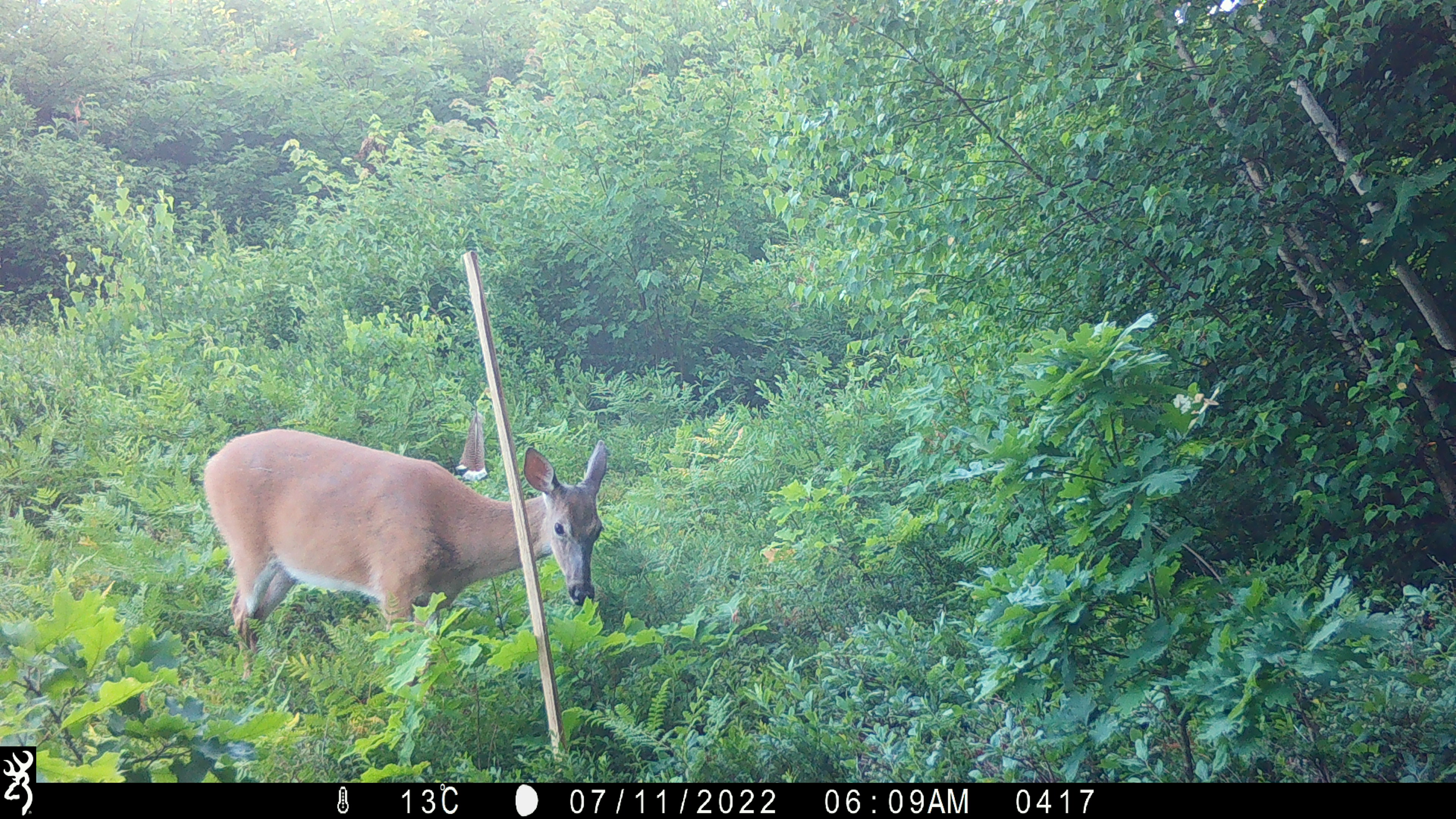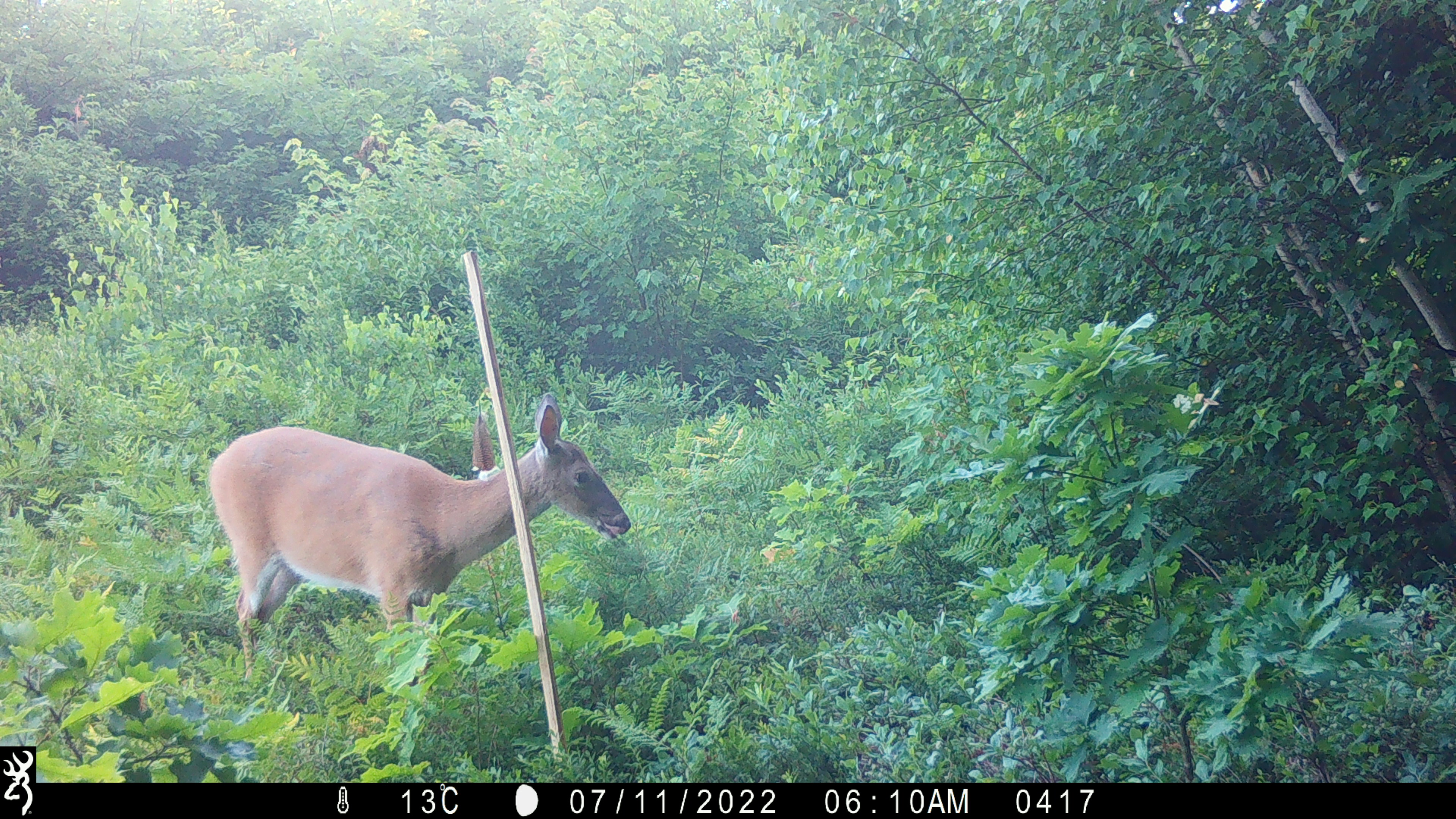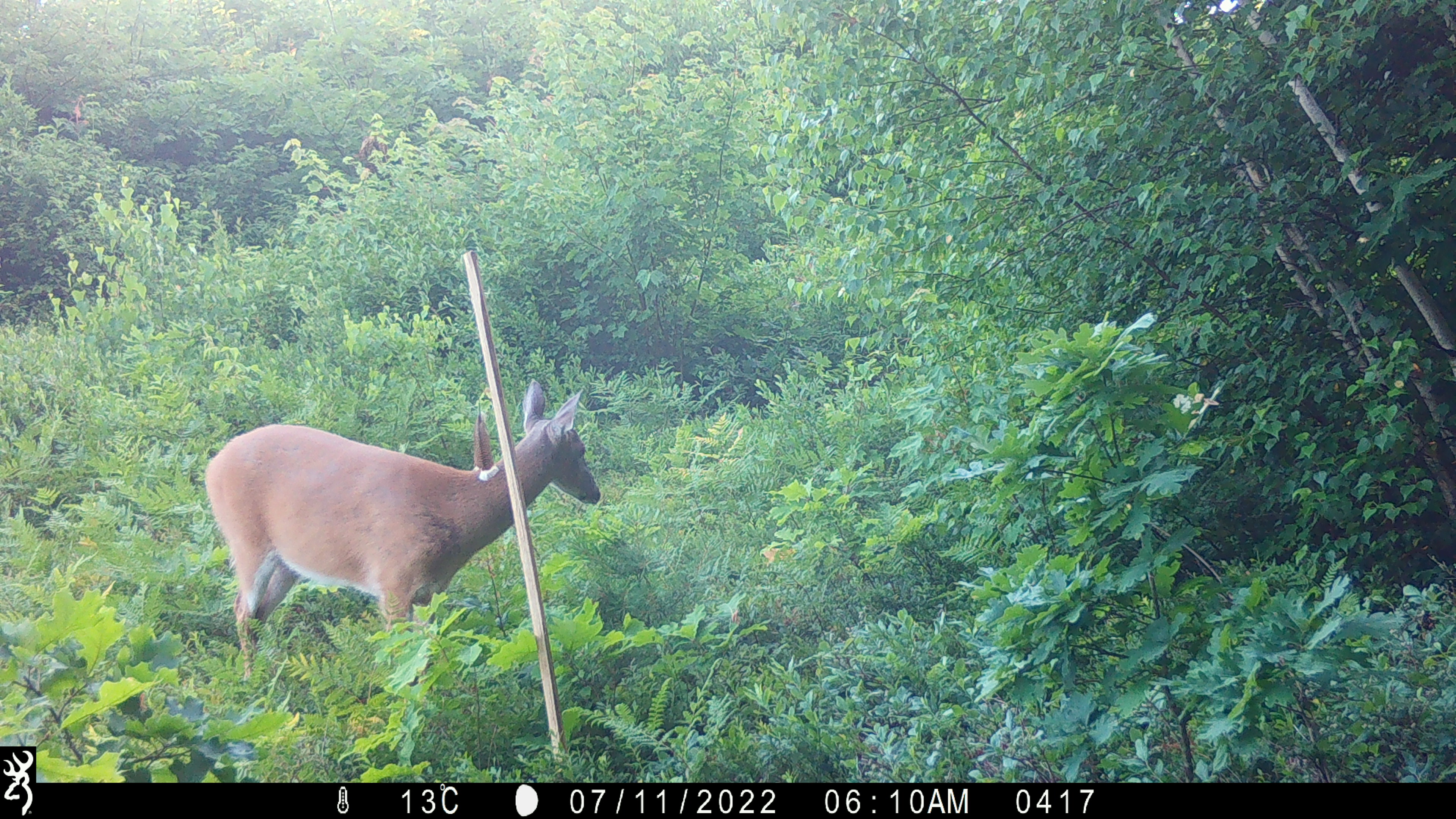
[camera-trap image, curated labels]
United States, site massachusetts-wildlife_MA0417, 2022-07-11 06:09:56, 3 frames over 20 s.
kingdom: Animalia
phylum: Chordata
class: Mammalia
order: Artiodactyla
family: Cervidae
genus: Odocoileus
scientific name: Odocoileus virginianus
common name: white-tailed deer